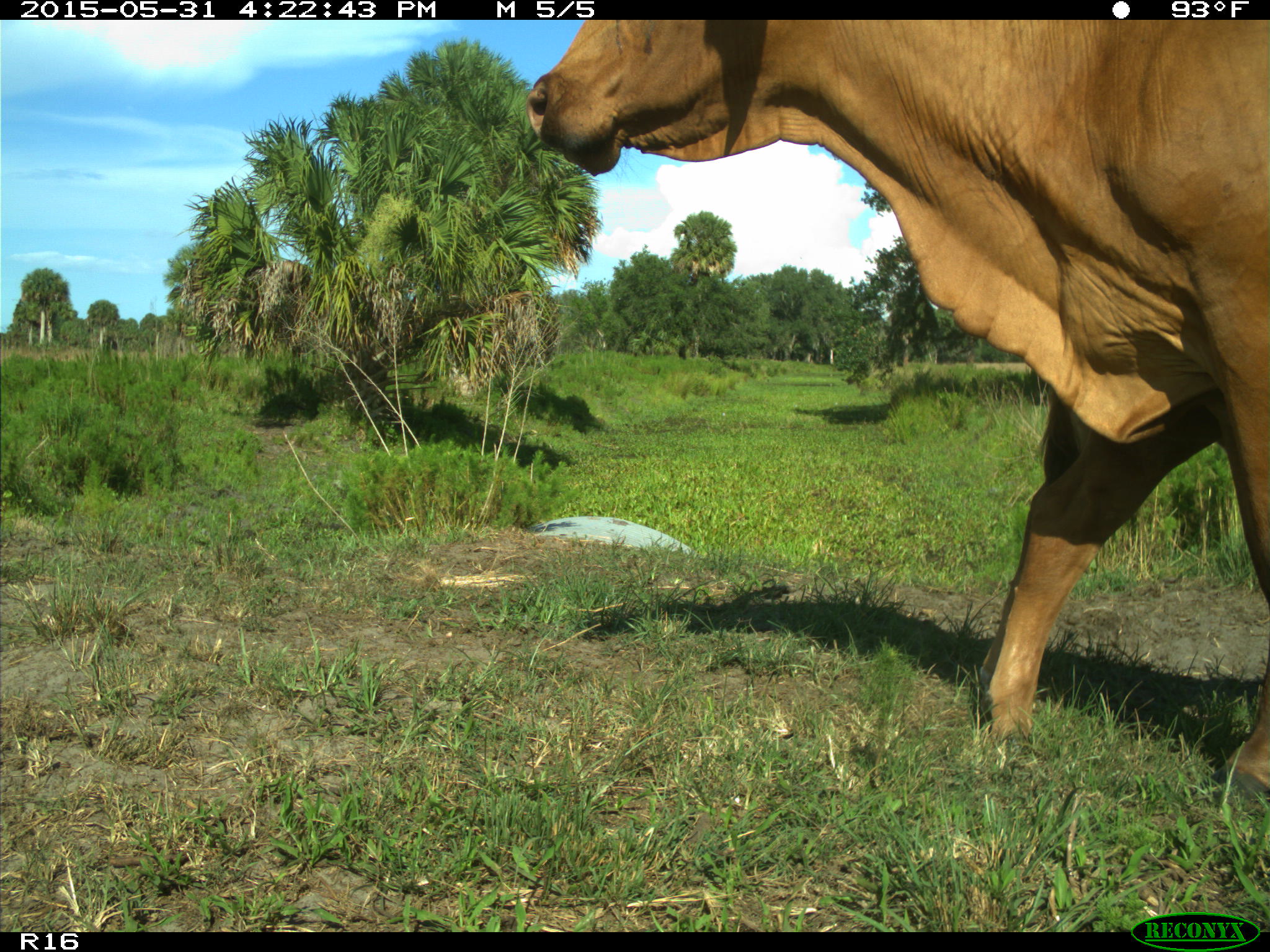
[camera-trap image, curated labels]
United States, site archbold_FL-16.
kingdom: Animalia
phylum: Chordata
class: Mammalia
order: Artiodactyla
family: Bovidae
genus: Bos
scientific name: Bos taurus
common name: domestic cow